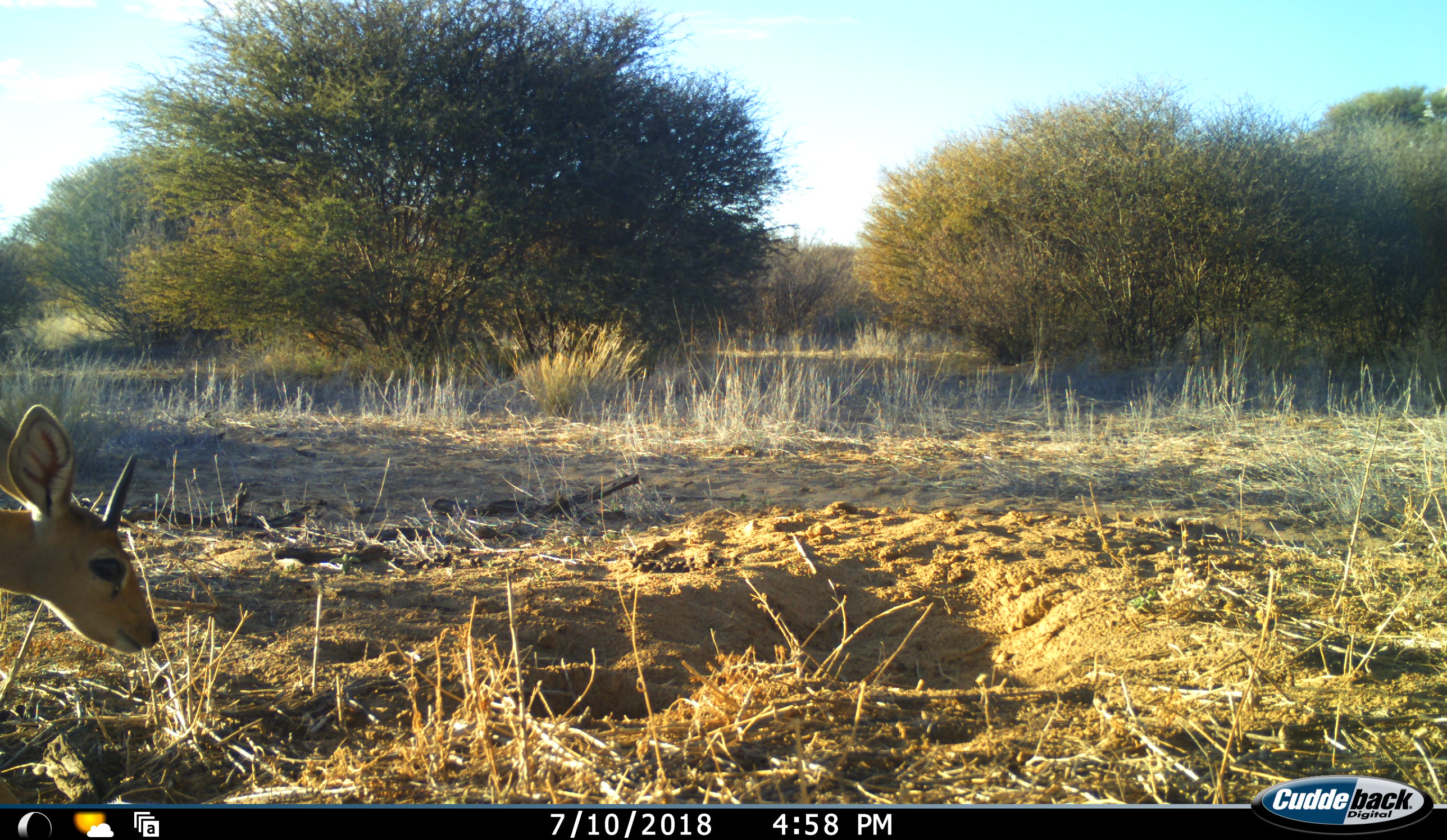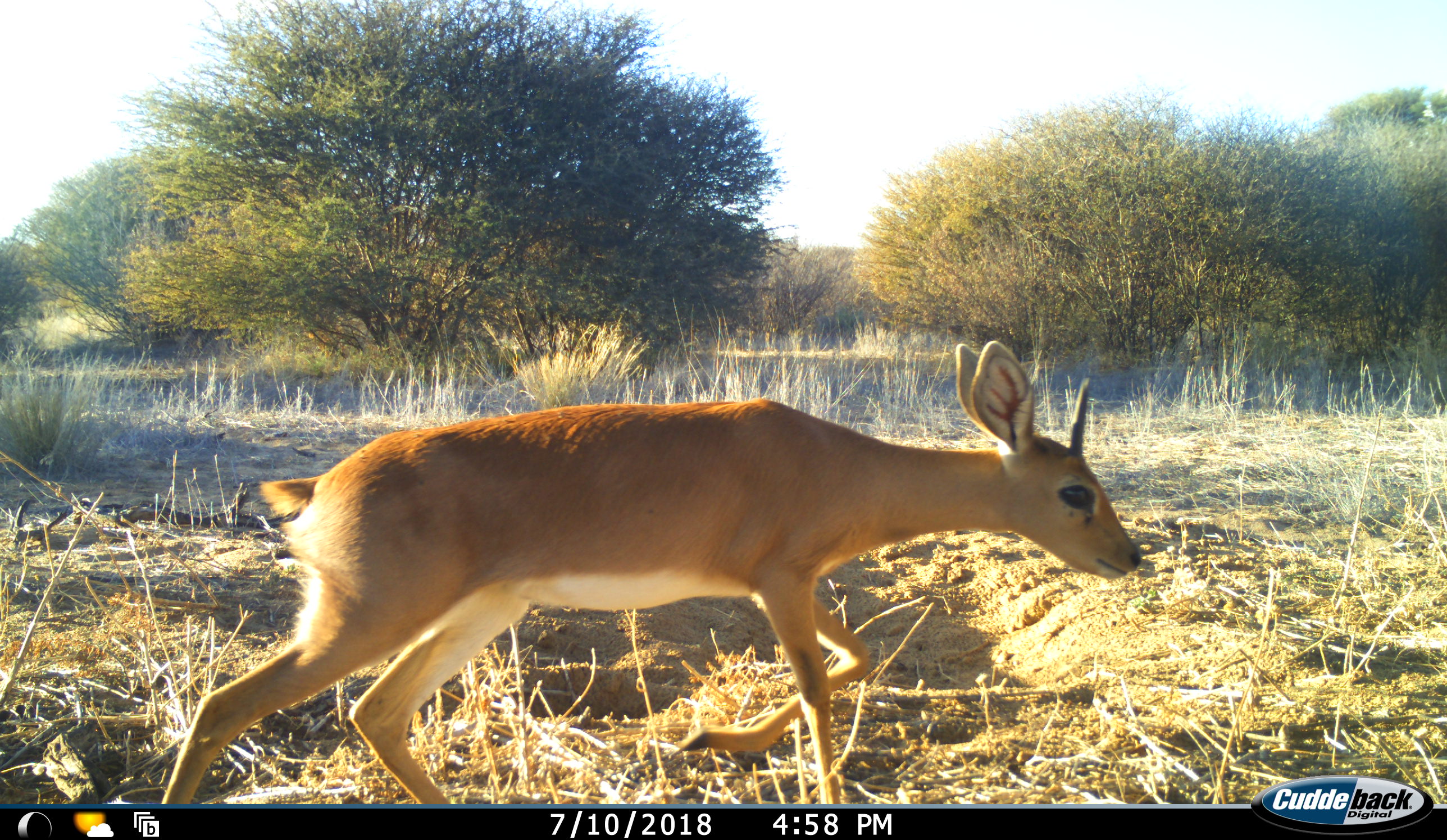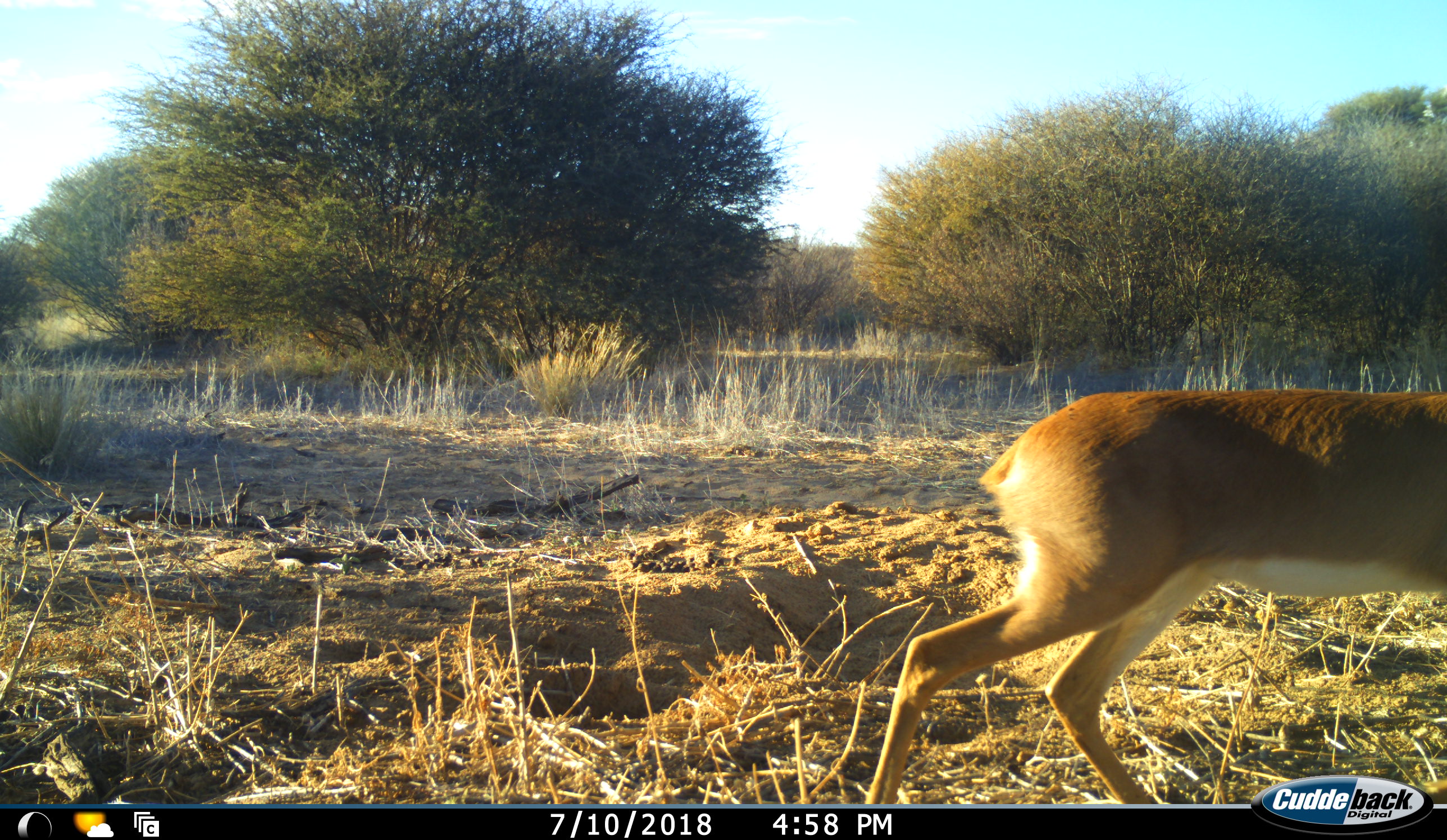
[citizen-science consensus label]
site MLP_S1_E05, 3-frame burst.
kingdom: Animalia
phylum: Chordata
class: Mammalia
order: Artiodactyla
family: Bovidae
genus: Raphicerus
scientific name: Raphicerus campestris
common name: steenbok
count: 1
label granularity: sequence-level